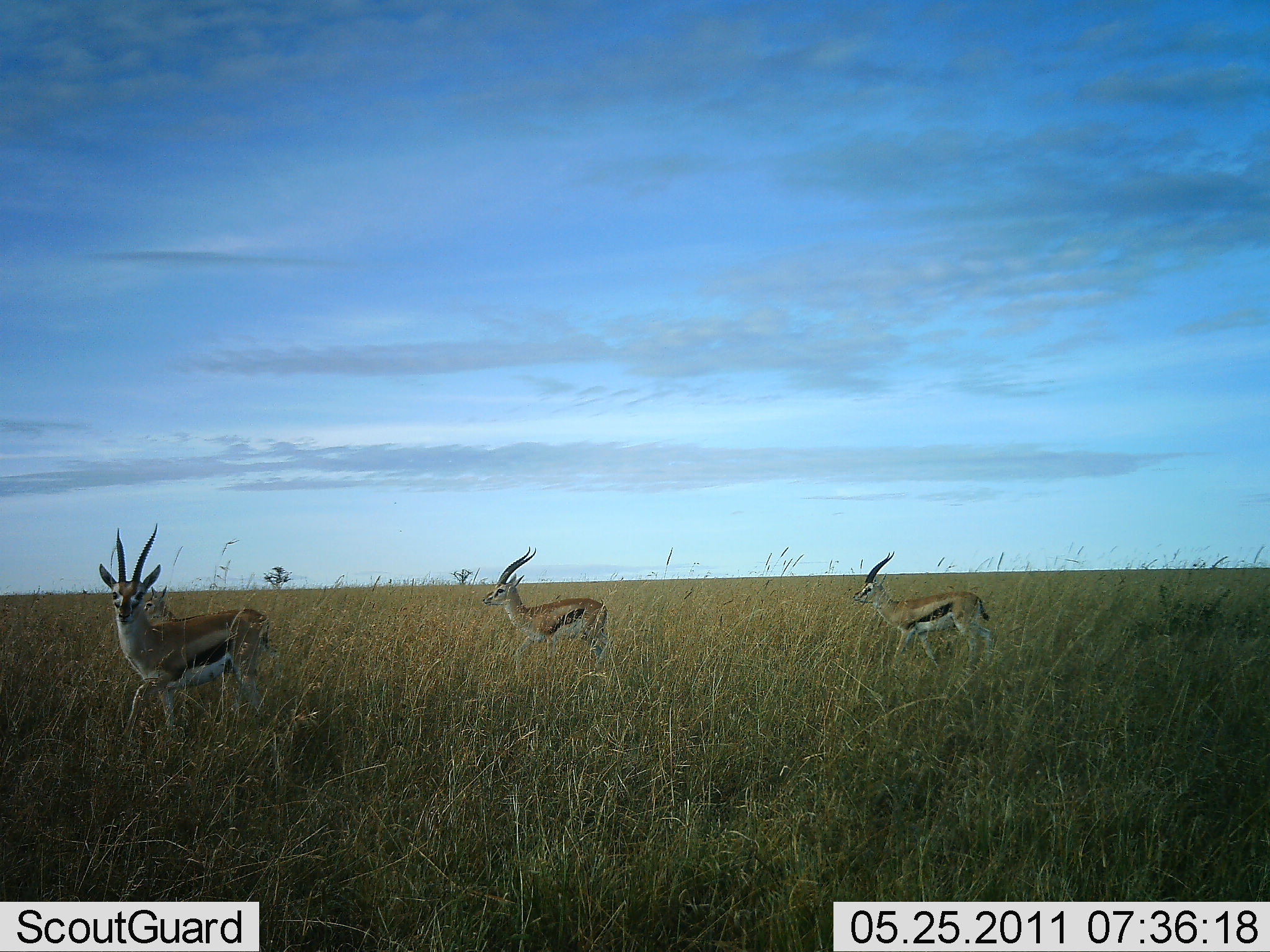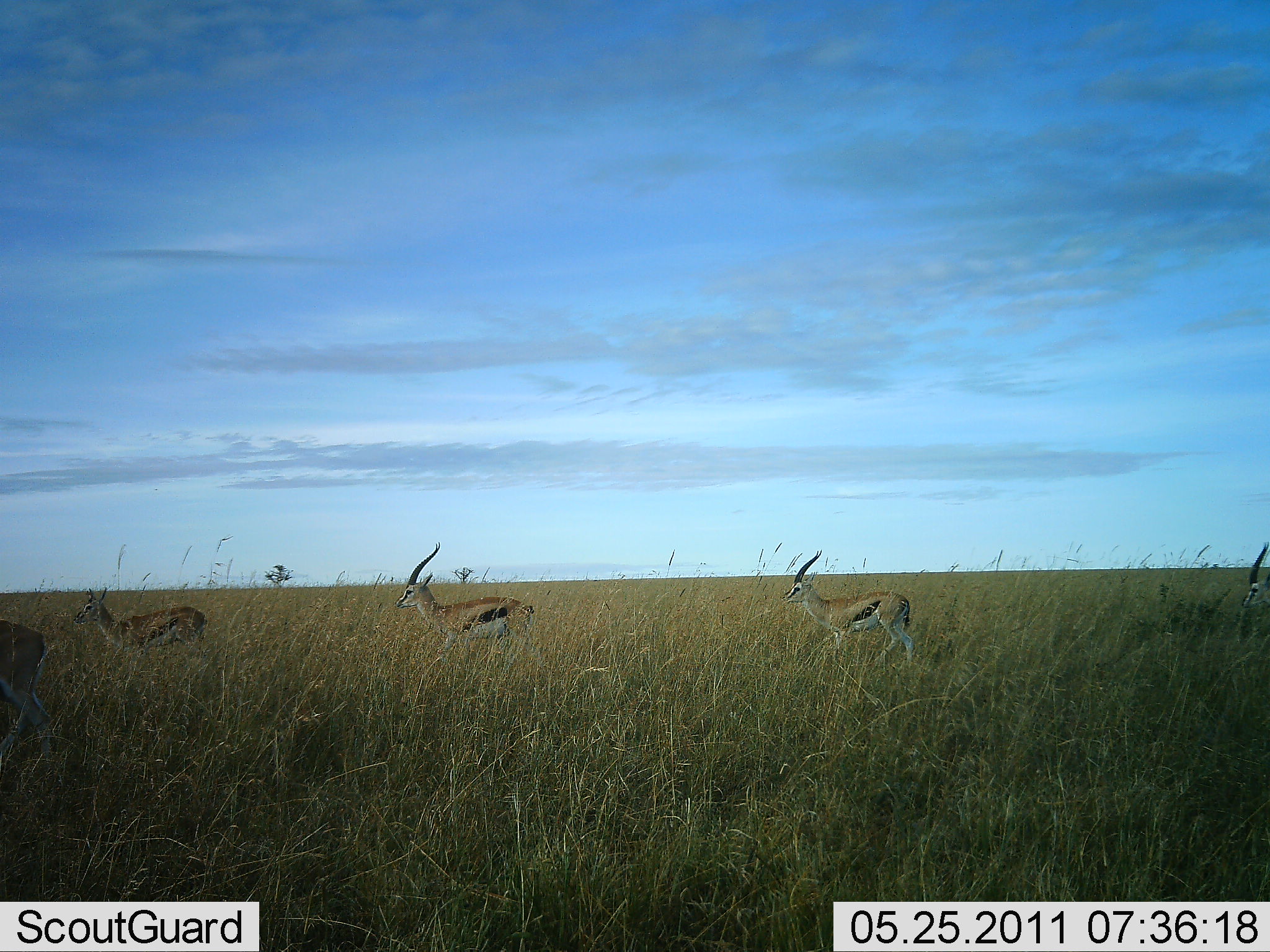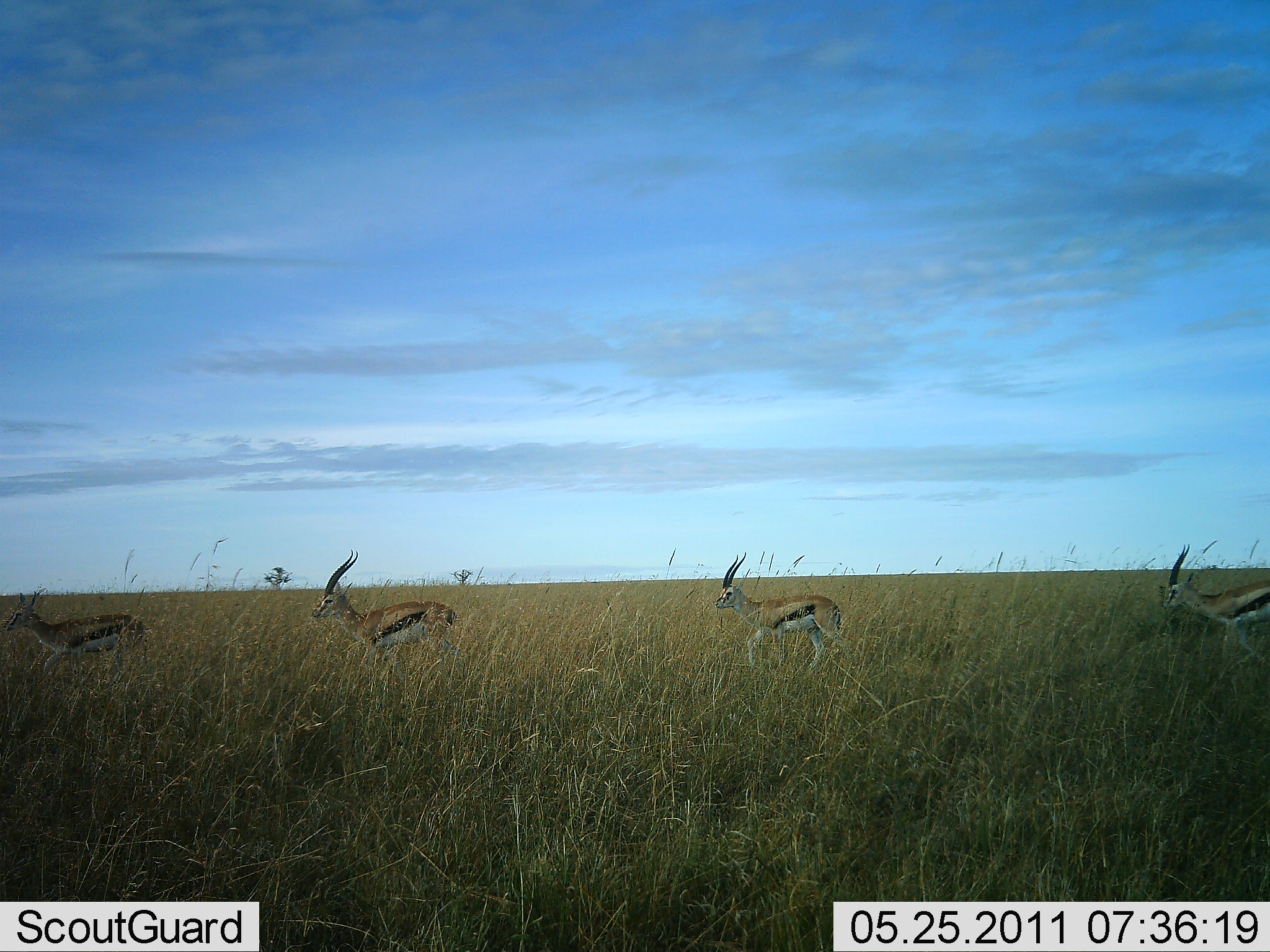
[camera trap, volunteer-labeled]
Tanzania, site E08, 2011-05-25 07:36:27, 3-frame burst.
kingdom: Animalia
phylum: Chordata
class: Mammalia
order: Artiodactyla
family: Bovidae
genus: Eudorcas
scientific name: Eudorcas thomsonii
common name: thomson's gazelle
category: gazellethomsons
Gazellethomsons (thomson's gazelle) (Eudorcas thomsonii), count 5. Behavior (volunteer vote fractions): standing 0%, resting 0%, moving 100%, interacting 0%. Young present (vote fraction): 0%. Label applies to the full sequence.